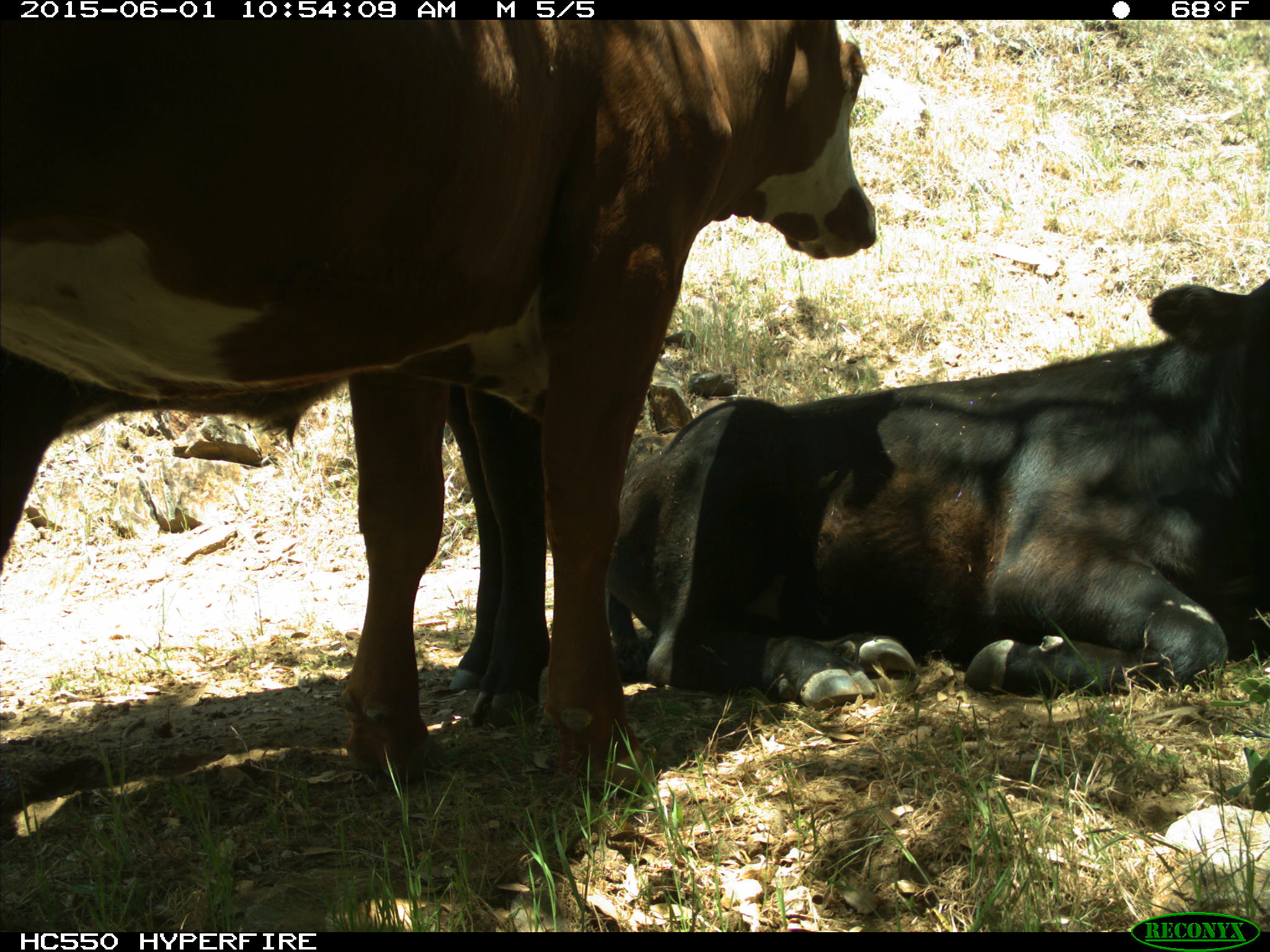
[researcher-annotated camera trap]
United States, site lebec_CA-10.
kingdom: Animalia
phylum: Chordata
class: Mammalia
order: Artiodactyla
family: Bovidae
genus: Bos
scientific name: Bos taurus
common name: domestic cow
Bos taurus (domestic cow).